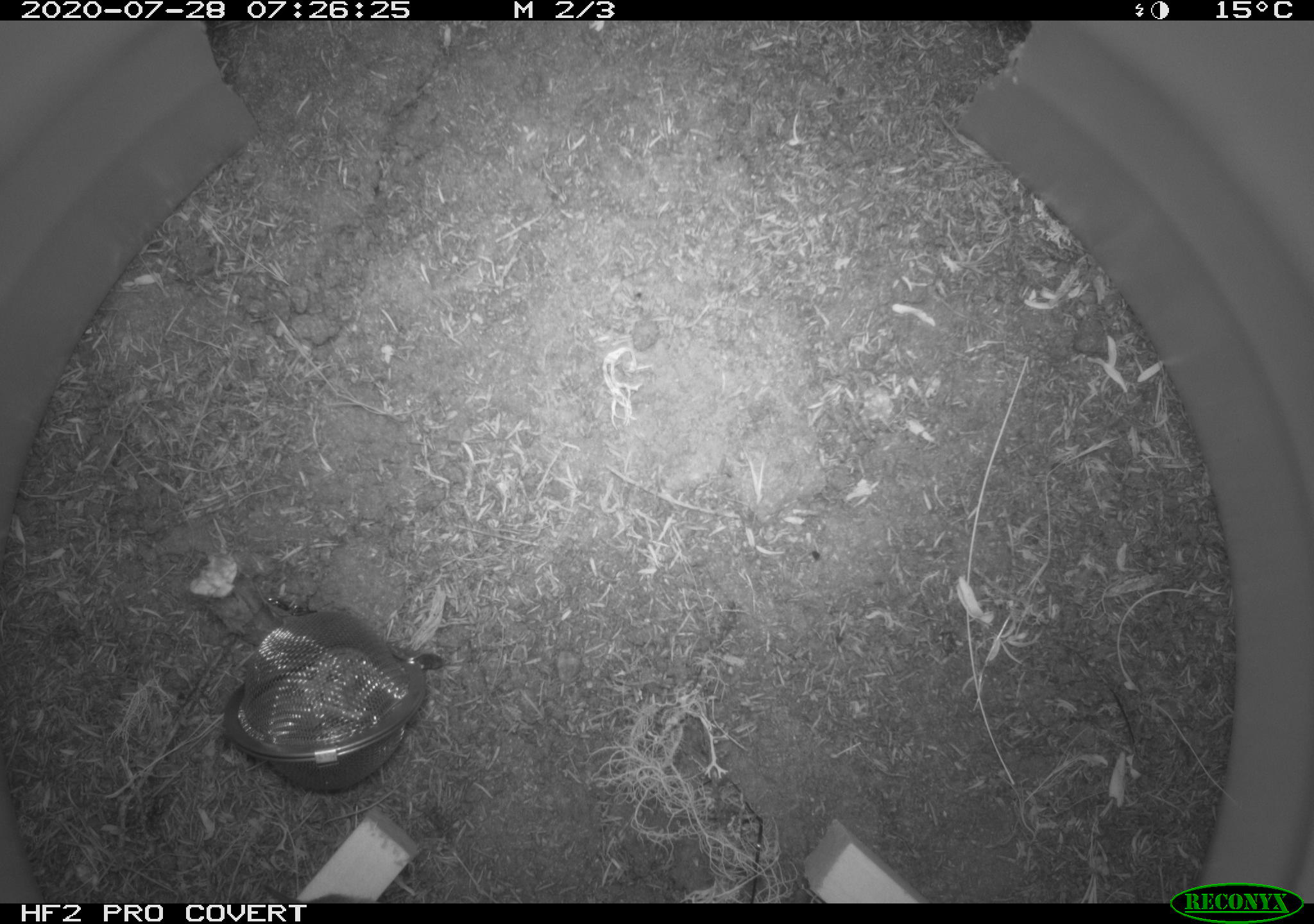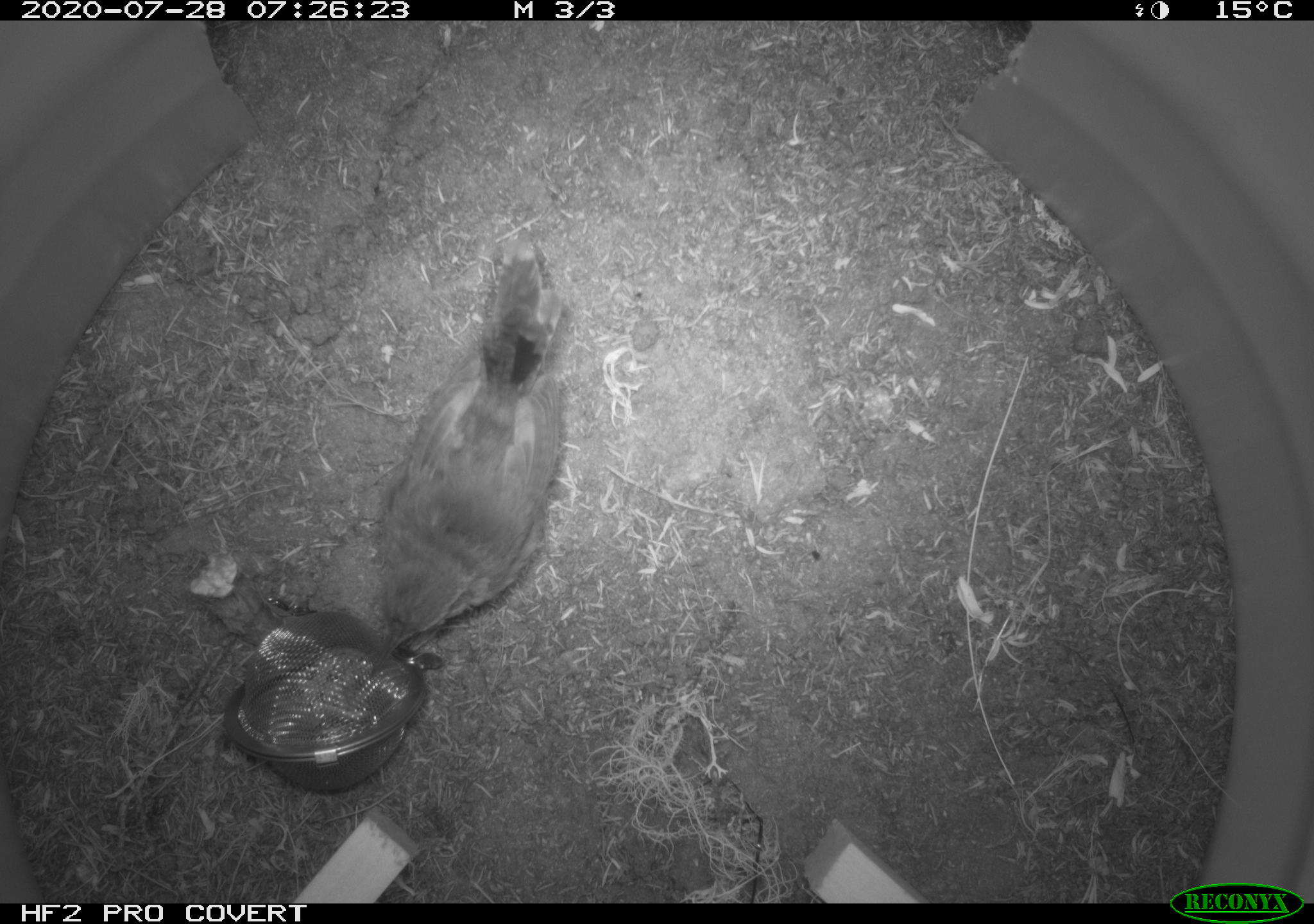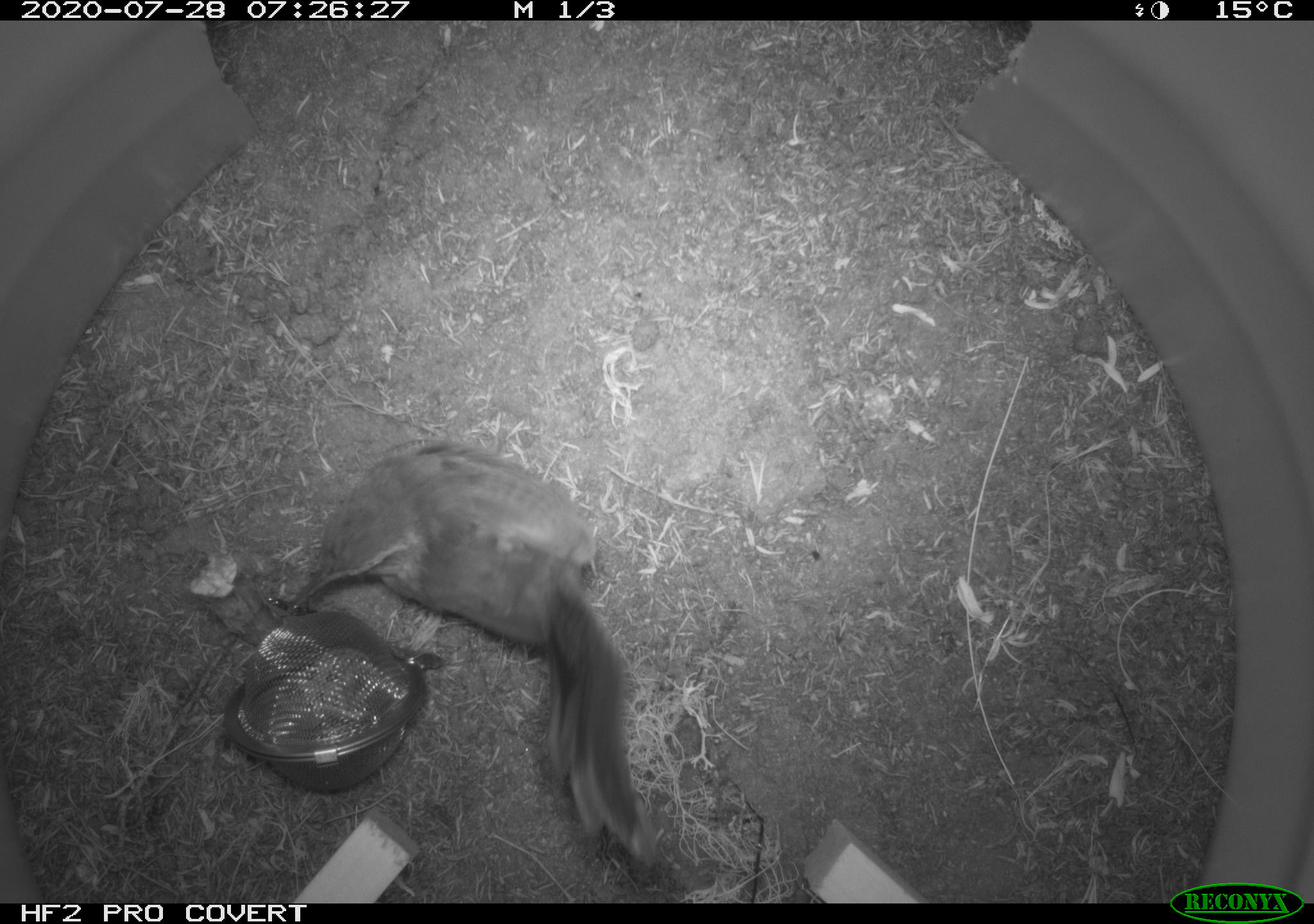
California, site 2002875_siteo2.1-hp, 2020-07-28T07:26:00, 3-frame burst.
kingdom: Animalia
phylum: Chordata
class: Aves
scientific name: Aves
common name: bird